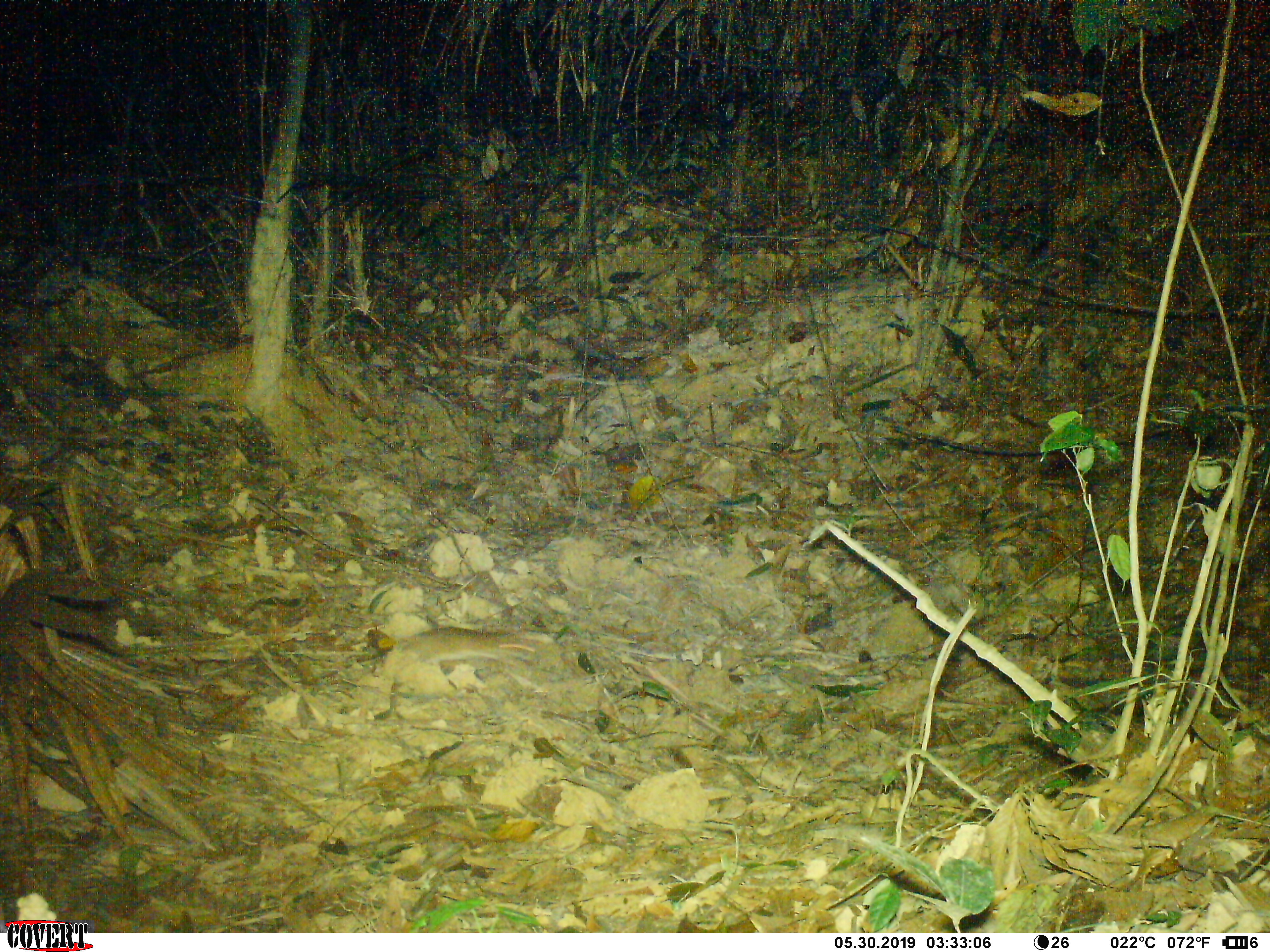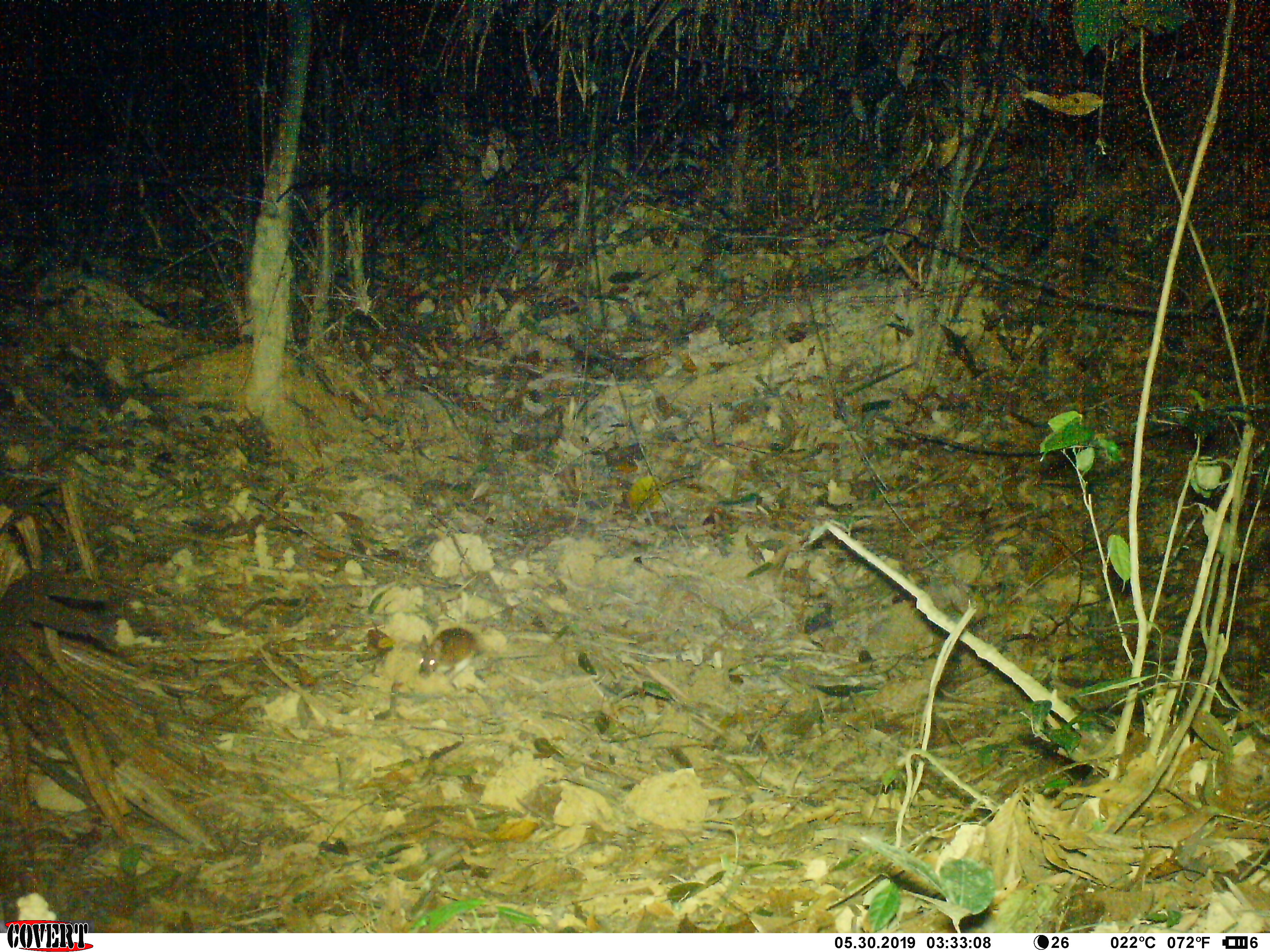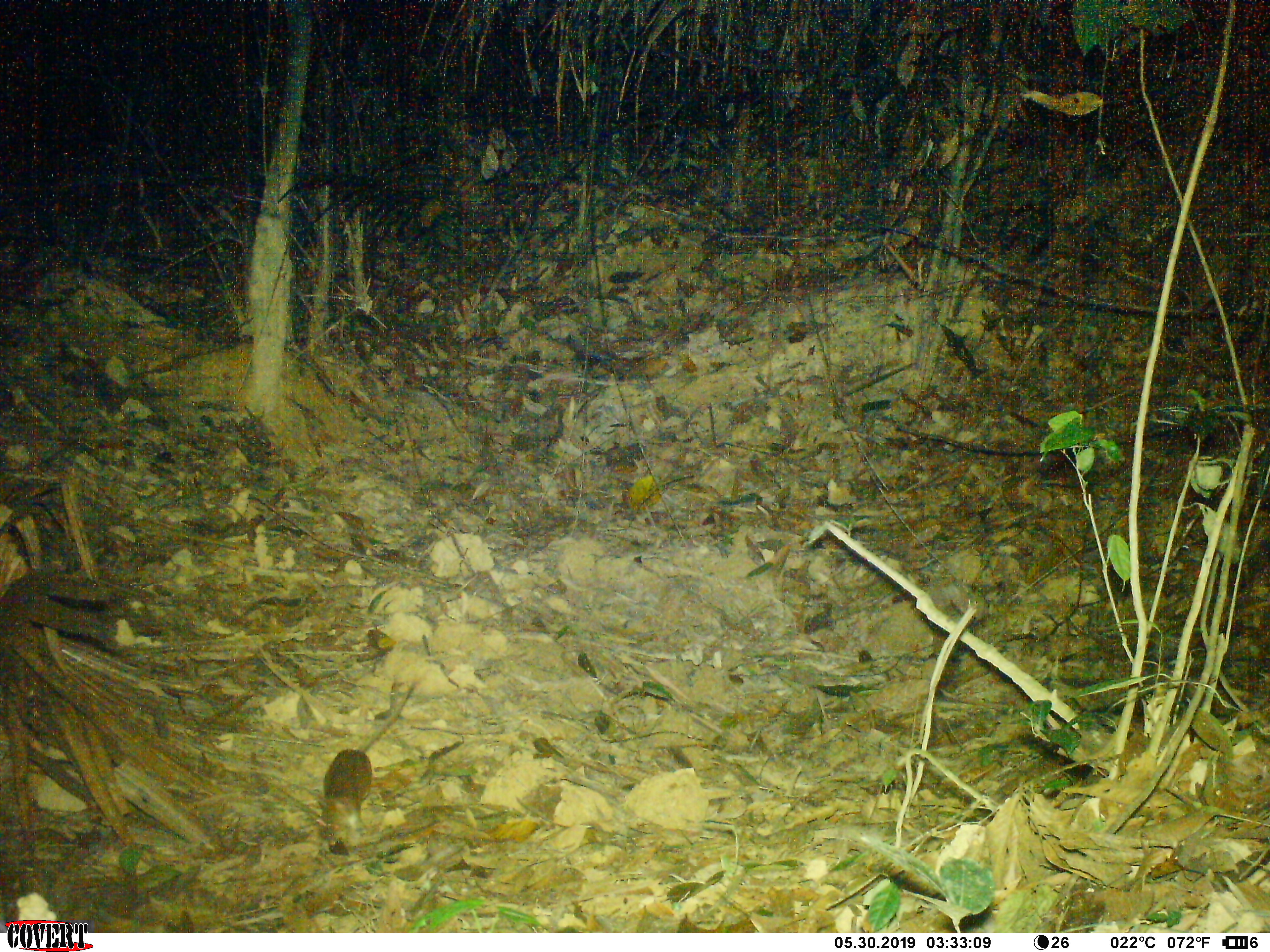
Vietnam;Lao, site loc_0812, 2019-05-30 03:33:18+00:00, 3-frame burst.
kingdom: Animalia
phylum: Chordata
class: Mammalia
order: Rodentia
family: Muridae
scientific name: Muridae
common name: old-world mice and rats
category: unidentified murid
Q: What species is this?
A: Unidentified murid (old-world mice and rats) (Muridae).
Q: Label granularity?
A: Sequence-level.